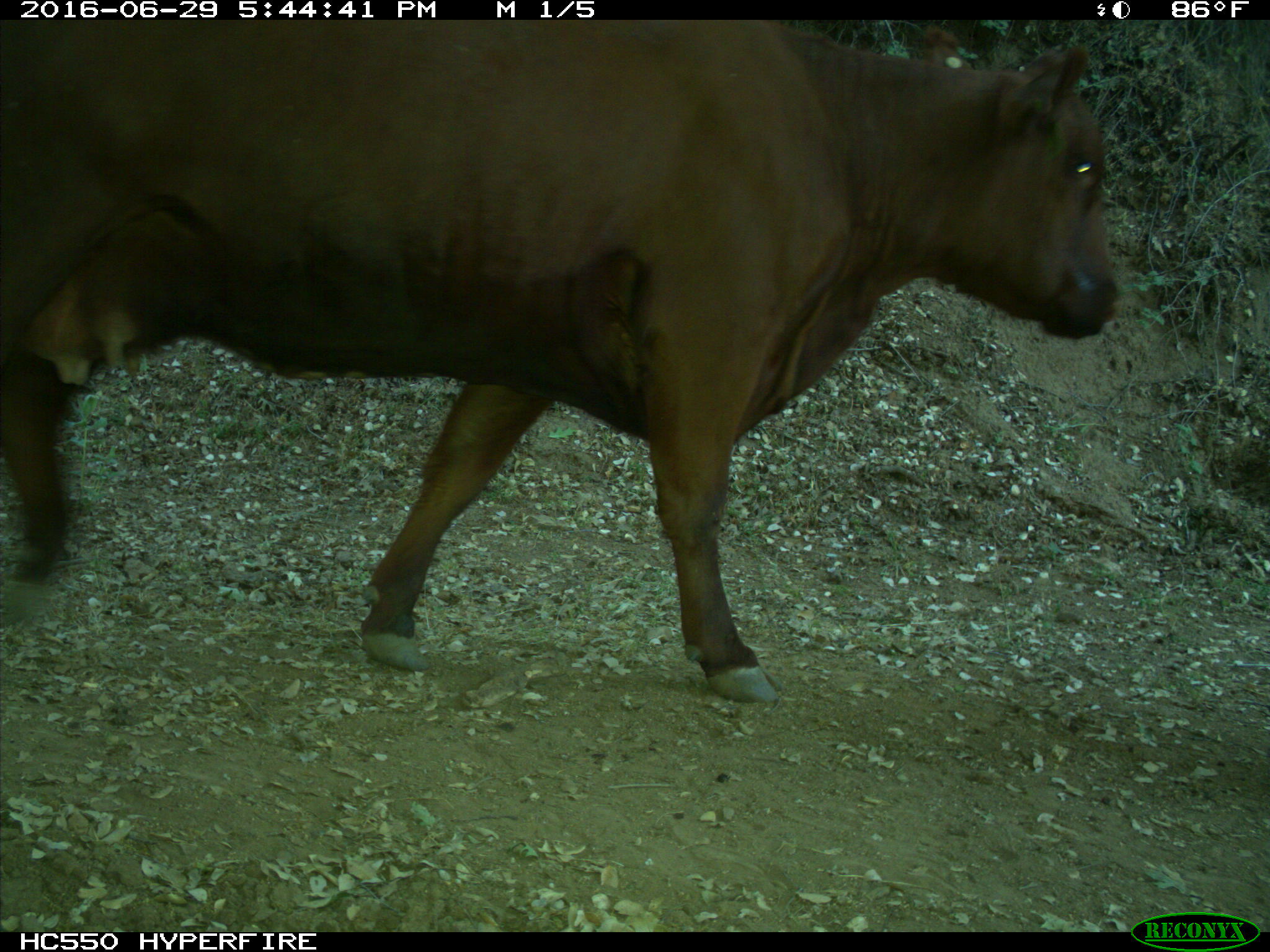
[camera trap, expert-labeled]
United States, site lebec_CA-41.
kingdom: Animalia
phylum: Chordata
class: Mammalia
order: Artiodactyla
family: Bovidae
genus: Bos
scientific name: Bos taurus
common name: domestic cow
Bos taurus (domestic cow).